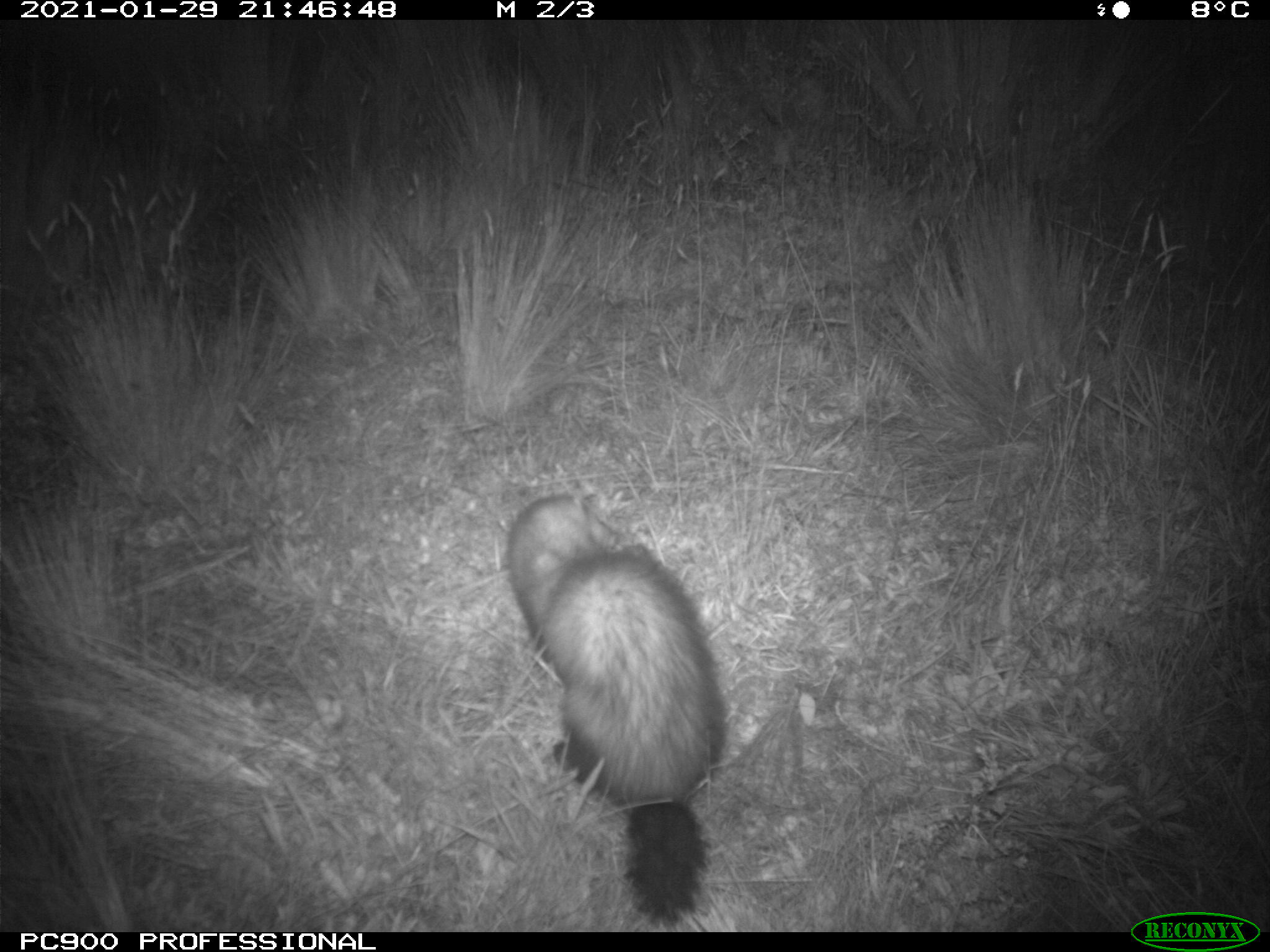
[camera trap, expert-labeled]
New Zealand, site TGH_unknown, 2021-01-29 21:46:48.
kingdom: Animalia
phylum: Chordata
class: Mammalia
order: Carnivora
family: Mustelidae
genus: Mustela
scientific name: Mustela furo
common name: ferret